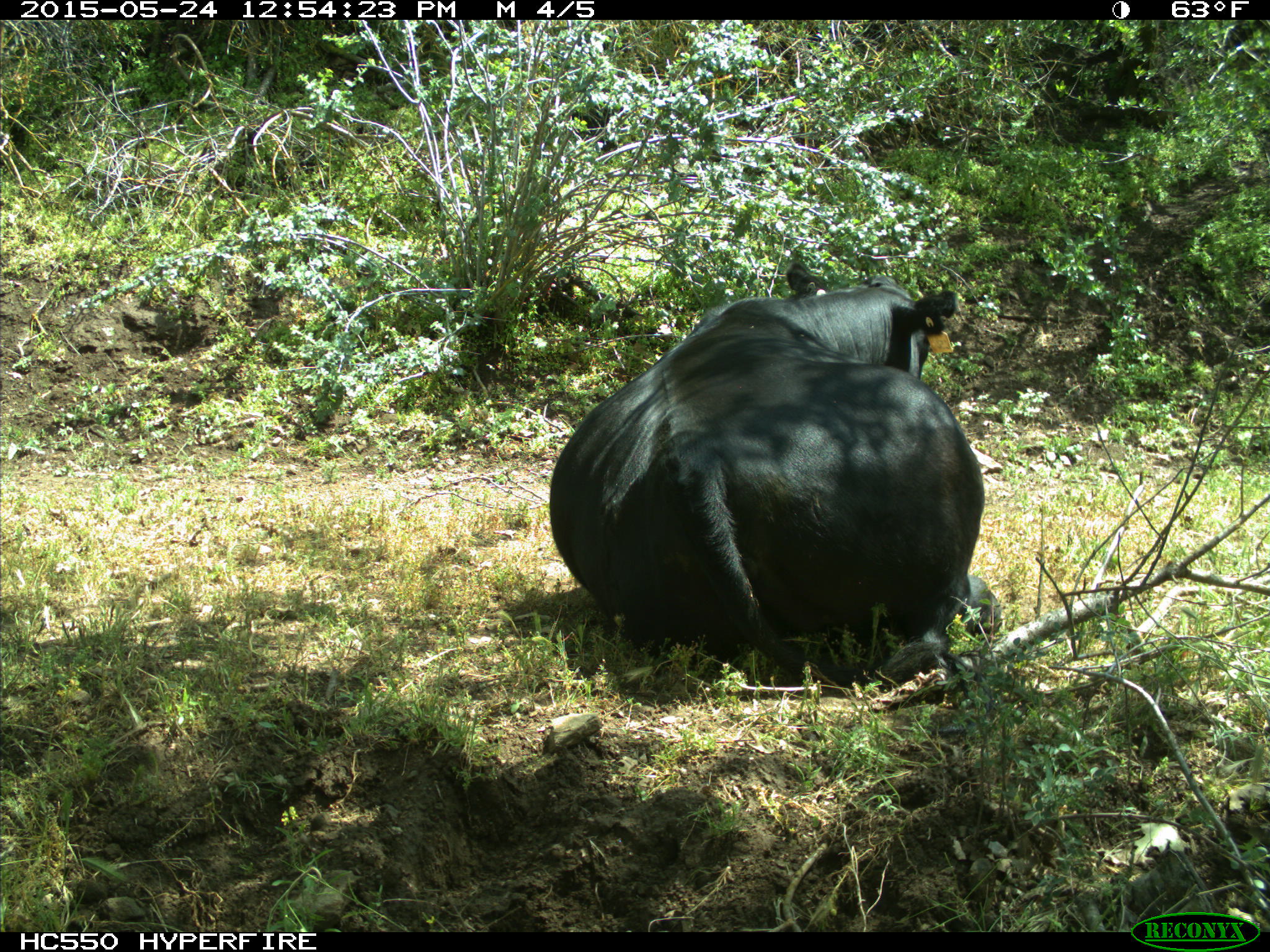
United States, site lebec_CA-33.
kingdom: Animalia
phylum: Chordata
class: Mammalia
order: Artiodactyla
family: Bovidae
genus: Bos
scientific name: Bos taurus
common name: domestic cow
Bos taurus (domestic cow).